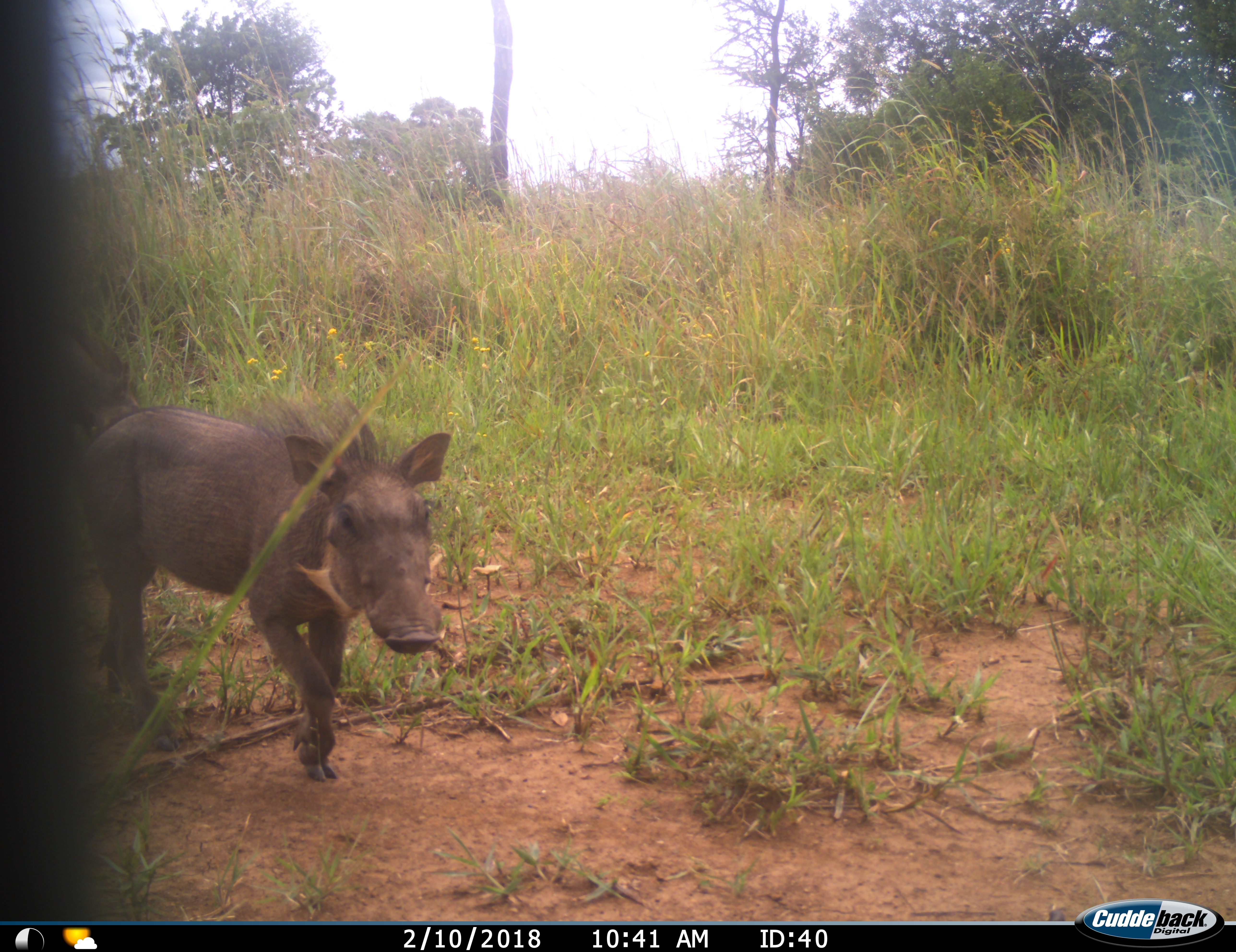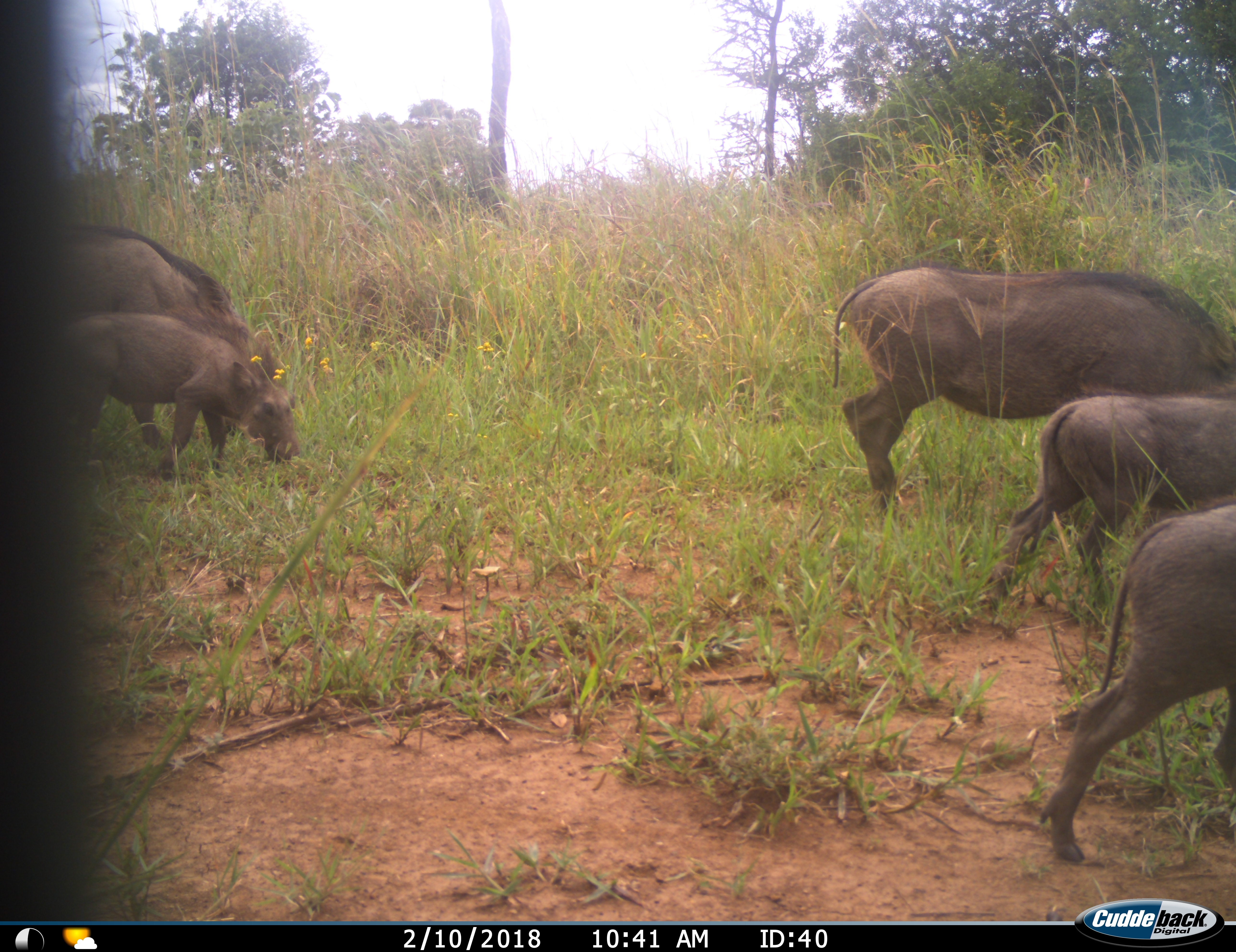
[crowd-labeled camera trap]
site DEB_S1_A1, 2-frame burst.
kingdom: Animalia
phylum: Chordata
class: Mammalia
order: Artiodactyla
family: Suidae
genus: Phacochoerus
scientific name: Phacochoerus africanus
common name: warthog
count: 1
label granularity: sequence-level